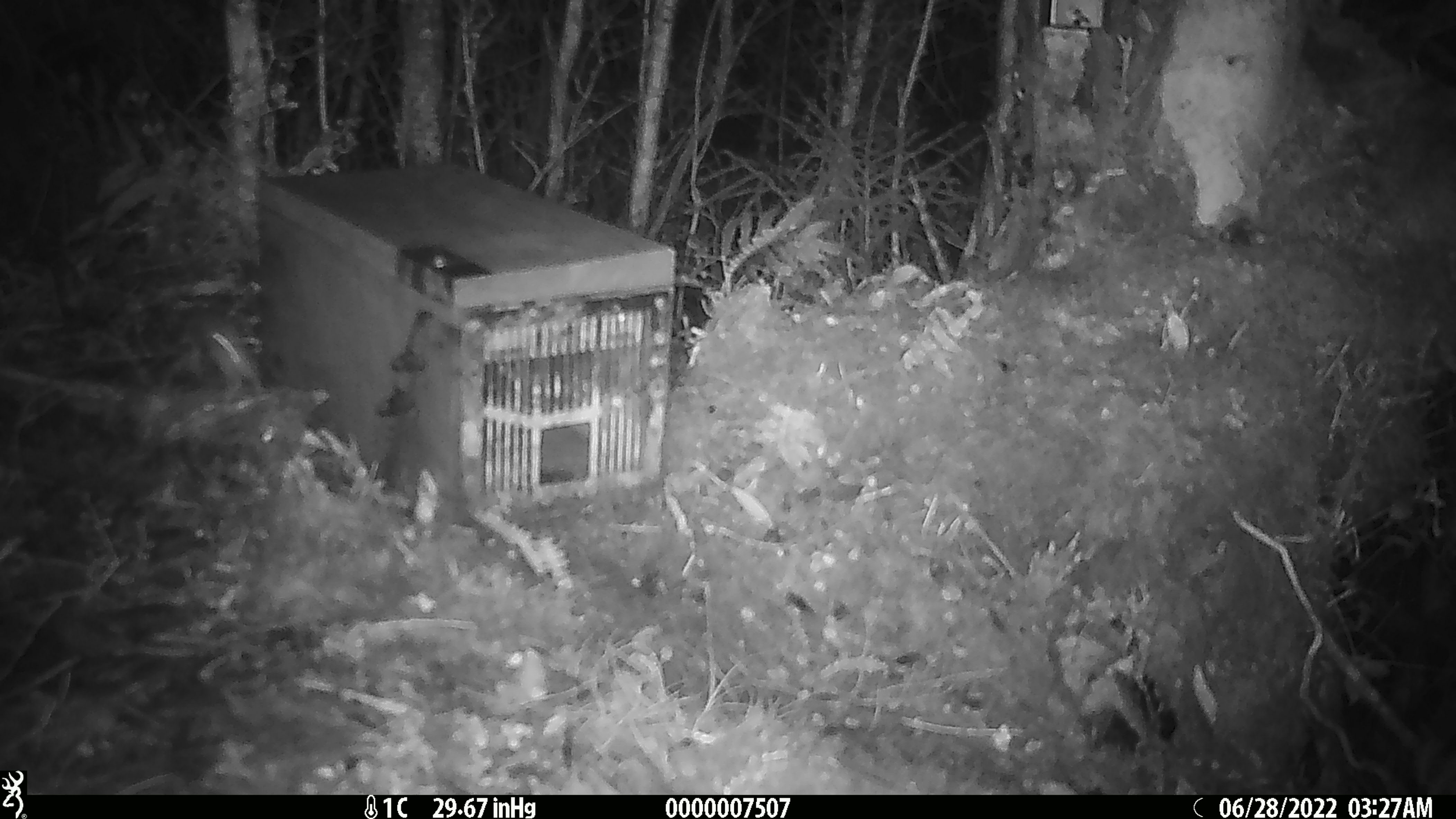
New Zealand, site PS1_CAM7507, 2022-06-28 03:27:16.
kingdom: Animalia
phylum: Chordata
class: Mammalia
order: Rodentia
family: Muridae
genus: Mus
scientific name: Mus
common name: mouse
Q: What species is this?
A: Mouse (Mus).